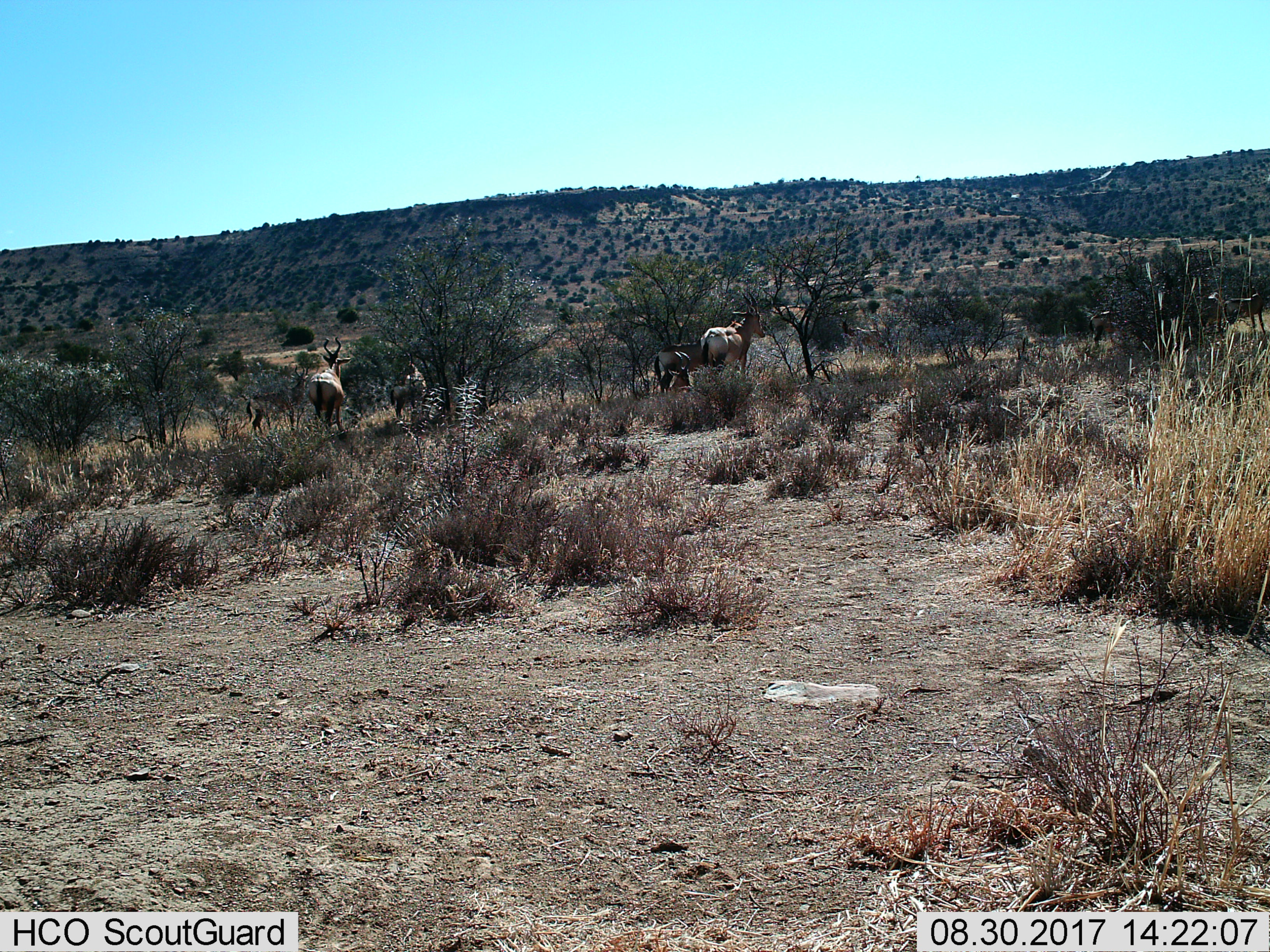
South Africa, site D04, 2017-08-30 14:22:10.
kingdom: Animalia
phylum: Chordata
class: Mammalia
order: Artiodactyla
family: Bovidae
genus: Alcelaphus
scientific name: Alcelaphus buselaphus caama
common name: red hartebeest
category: hartebeestred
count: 8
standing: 100%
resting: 50%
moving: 0%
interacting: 25%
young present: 0%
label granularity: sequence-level